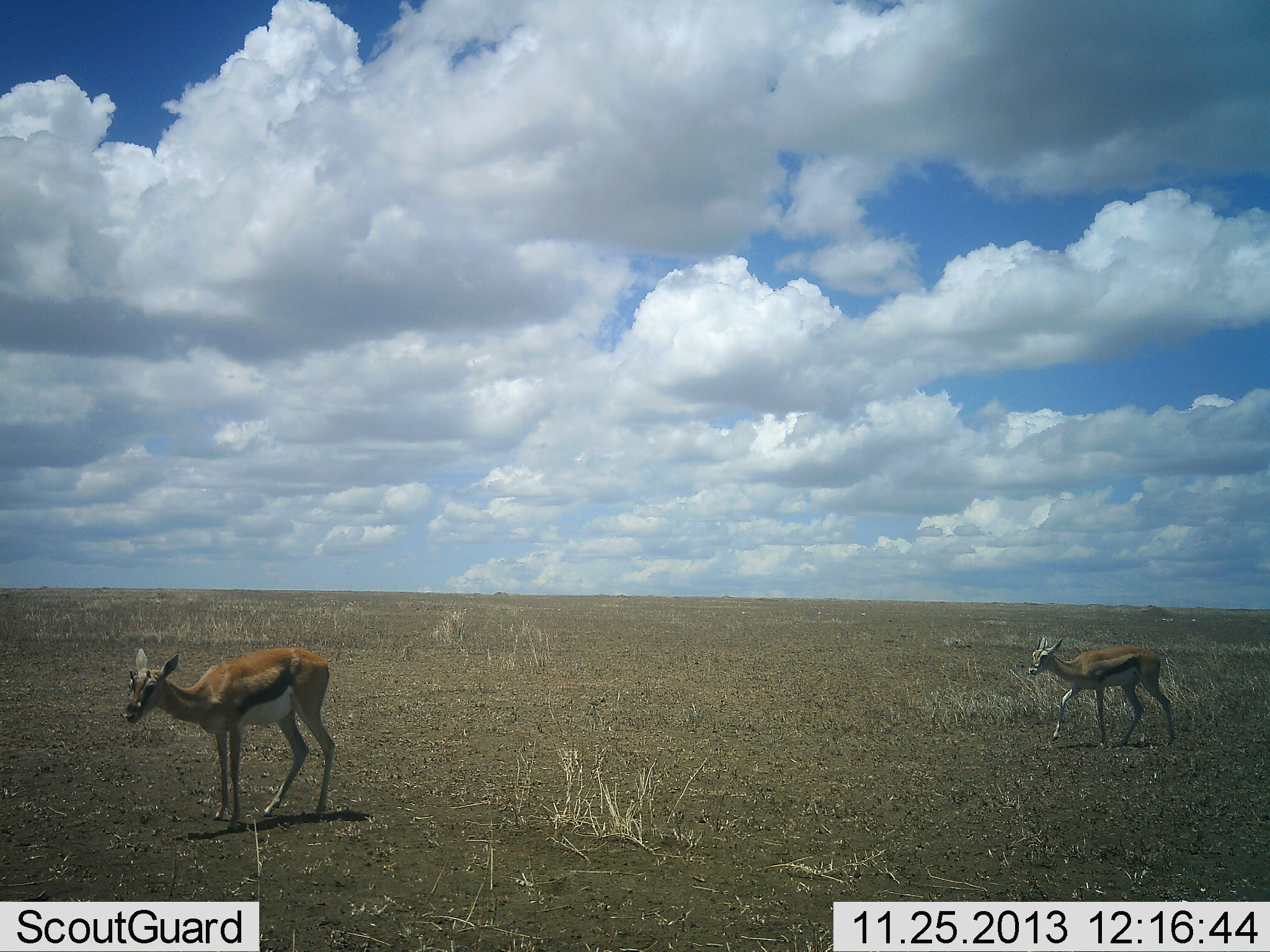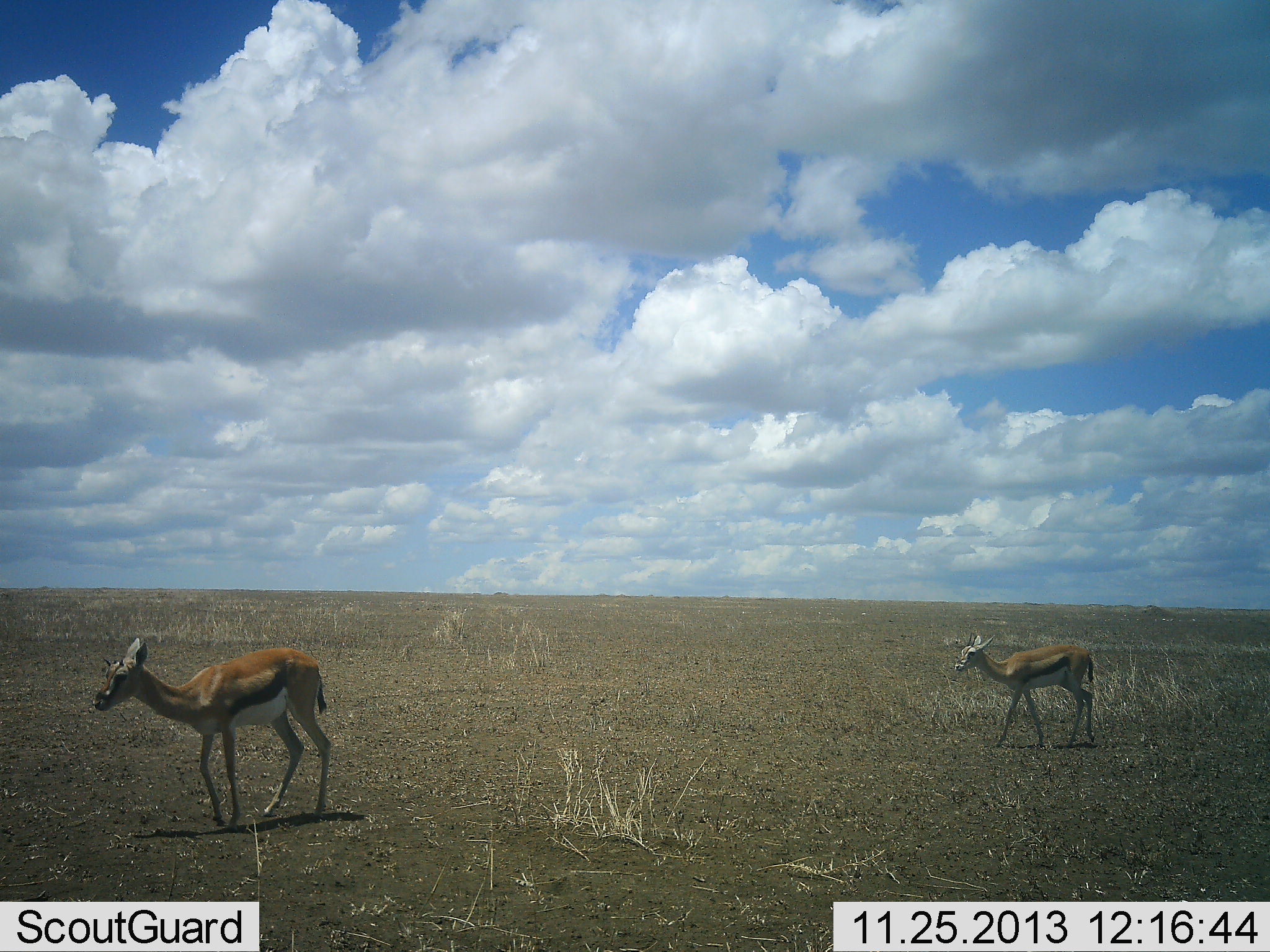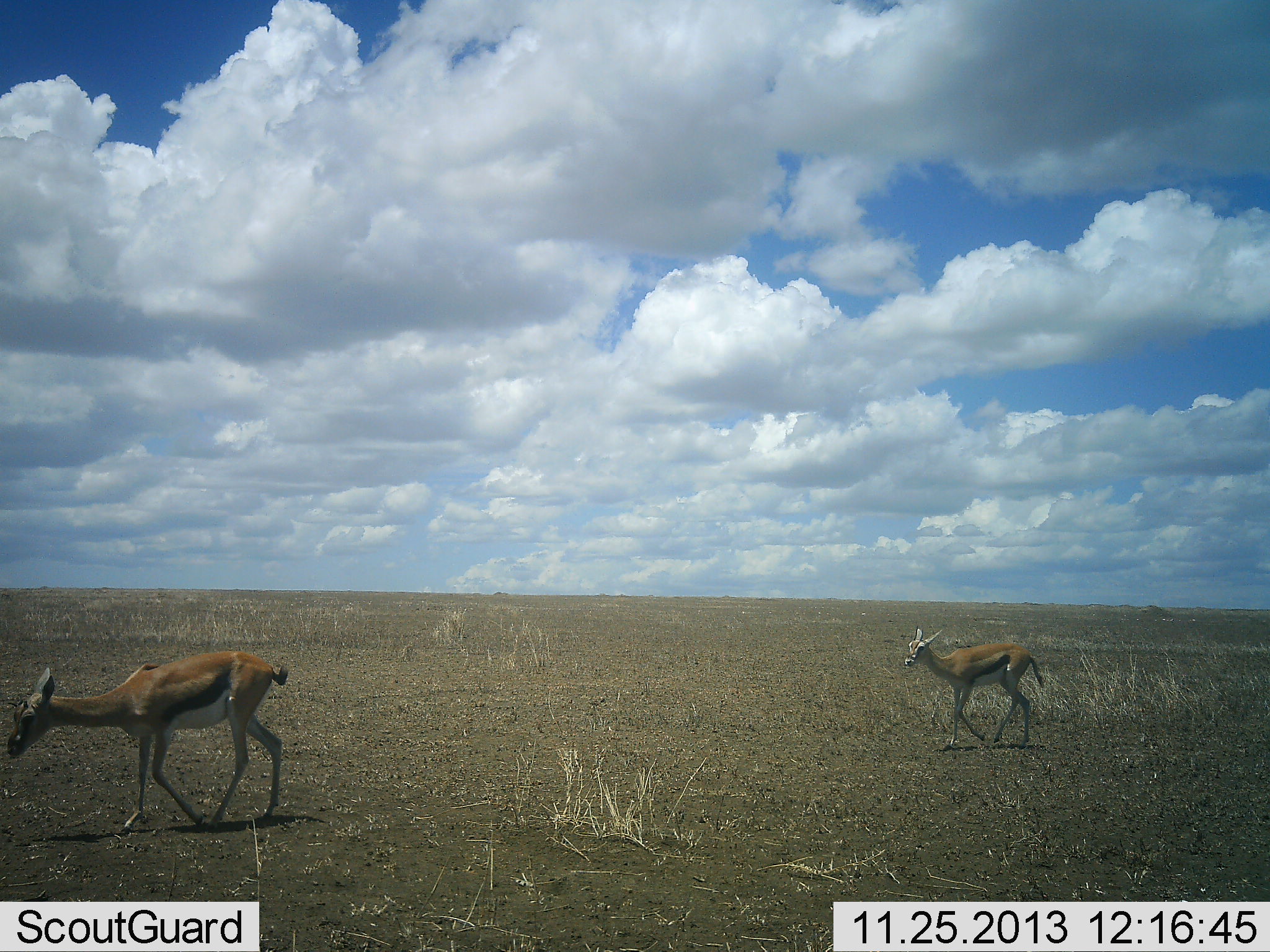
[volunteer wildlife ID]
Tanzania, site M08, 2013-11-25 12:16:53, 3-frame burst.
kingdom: Animalia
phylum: Chordata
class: Mammalia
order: Artiodactyla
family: Bovidae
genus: Eudorcas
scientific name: Eudorcas thomsonii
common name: thomson's gazelle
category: gazellethomsons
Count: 2.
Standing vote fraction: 20%.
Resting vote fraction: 0%.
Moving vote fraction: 100%.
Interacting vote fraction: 0%.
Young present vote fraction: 0%.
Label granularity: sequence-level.